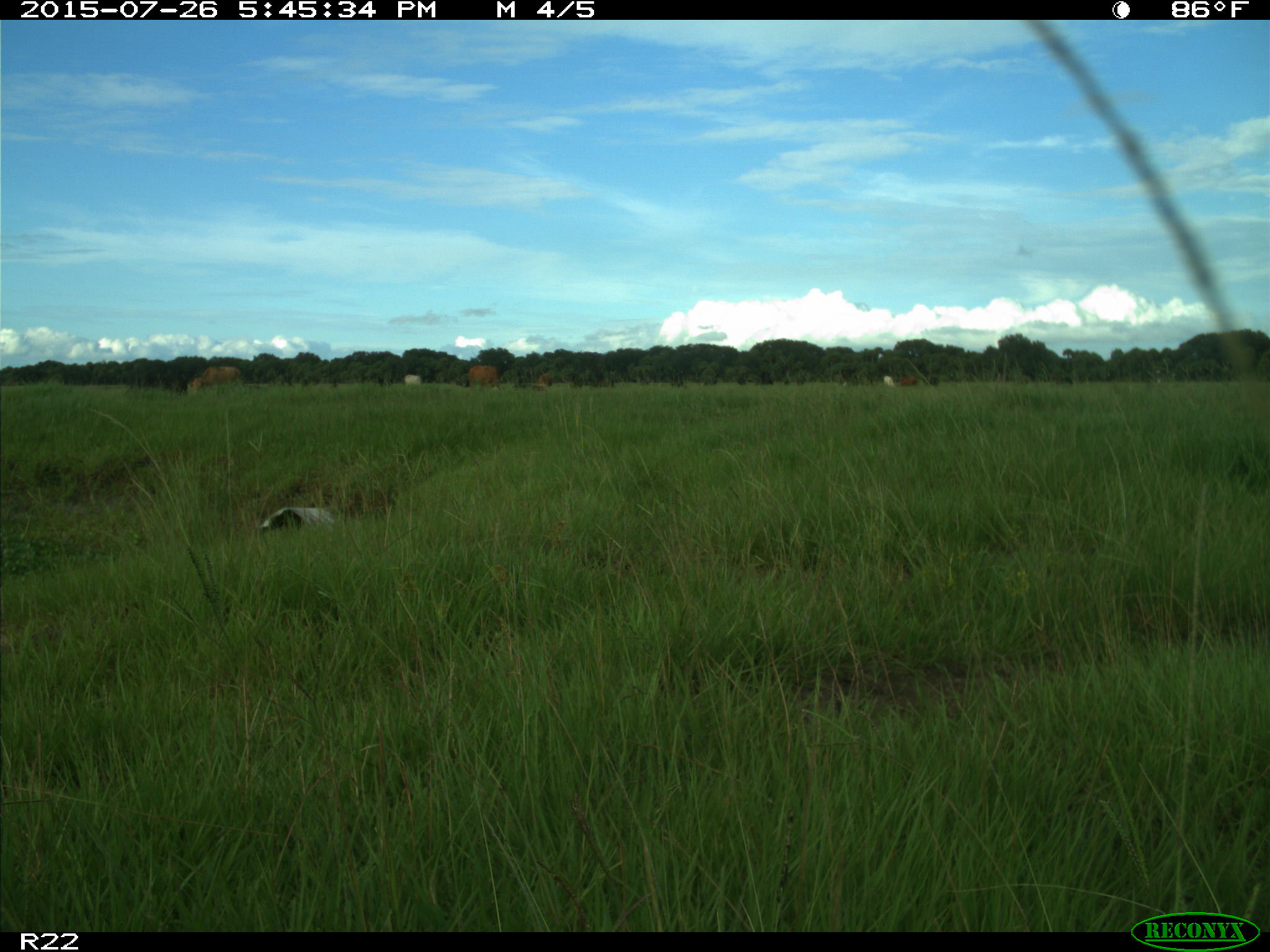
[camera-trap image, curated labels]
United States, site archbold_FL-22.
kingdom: Animalia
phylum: Chordata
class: Mammalia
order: Artiodactyla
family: Bovidae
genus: Bos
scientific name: Bos taurus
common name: domestic cow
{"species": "Bos taurus (domestic cow)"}